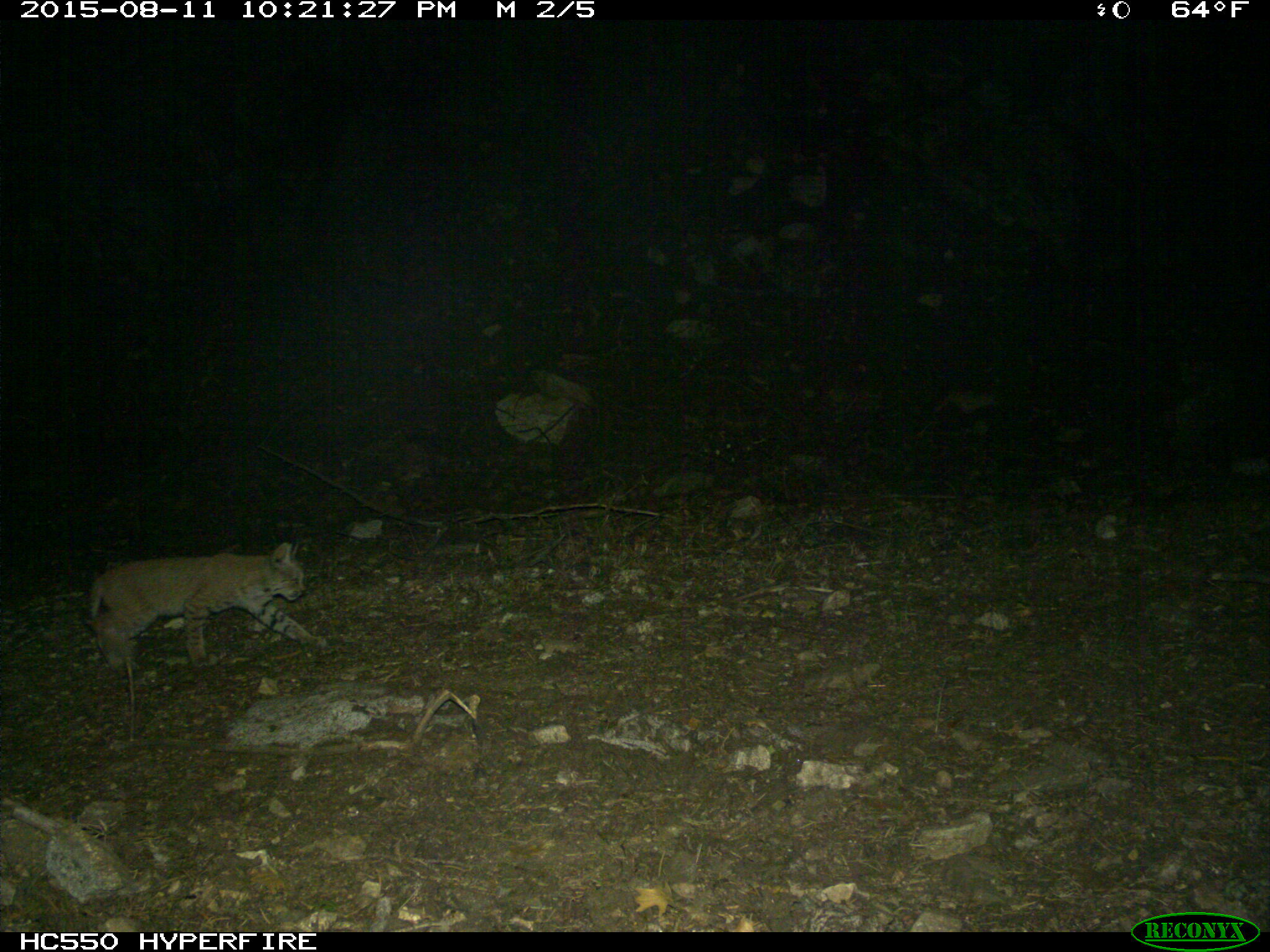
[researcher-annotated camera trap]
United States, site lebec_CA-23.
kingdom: Animalia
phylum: Chordata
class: Mammalia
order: Carnivora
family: Felidae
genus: Lynx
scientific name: Lynx rufus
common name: bobcat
Lynx rufus (bobcat).